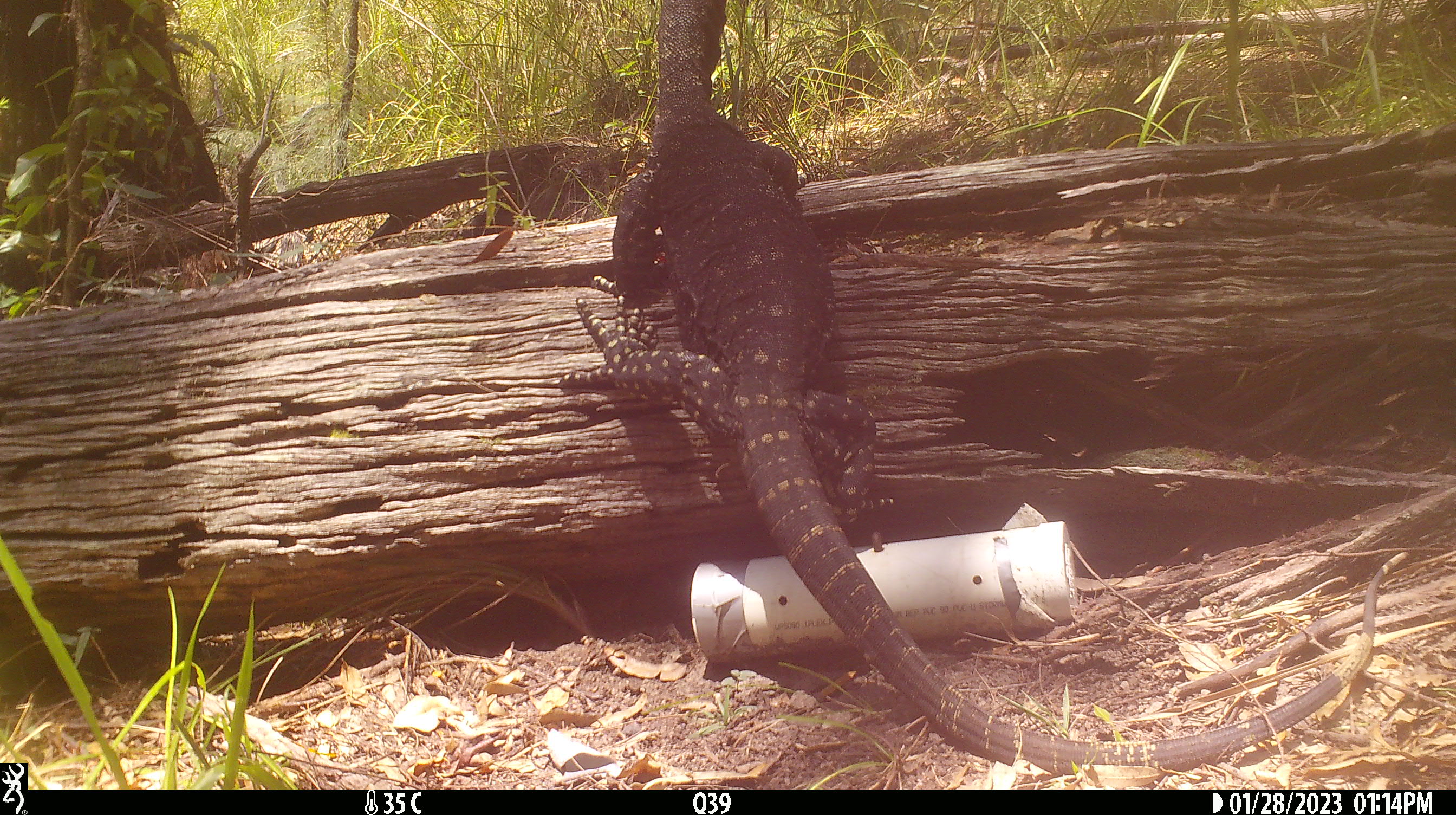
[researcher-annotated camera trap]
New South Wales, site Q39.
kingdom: Animalia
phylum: Chordata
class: Reptilia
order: Squamata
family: Varanidae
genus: Varanus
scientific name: Varanus varius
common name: lace monitor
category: goanna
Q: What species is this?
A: Goanna (lace monitor) (Varanus varius).